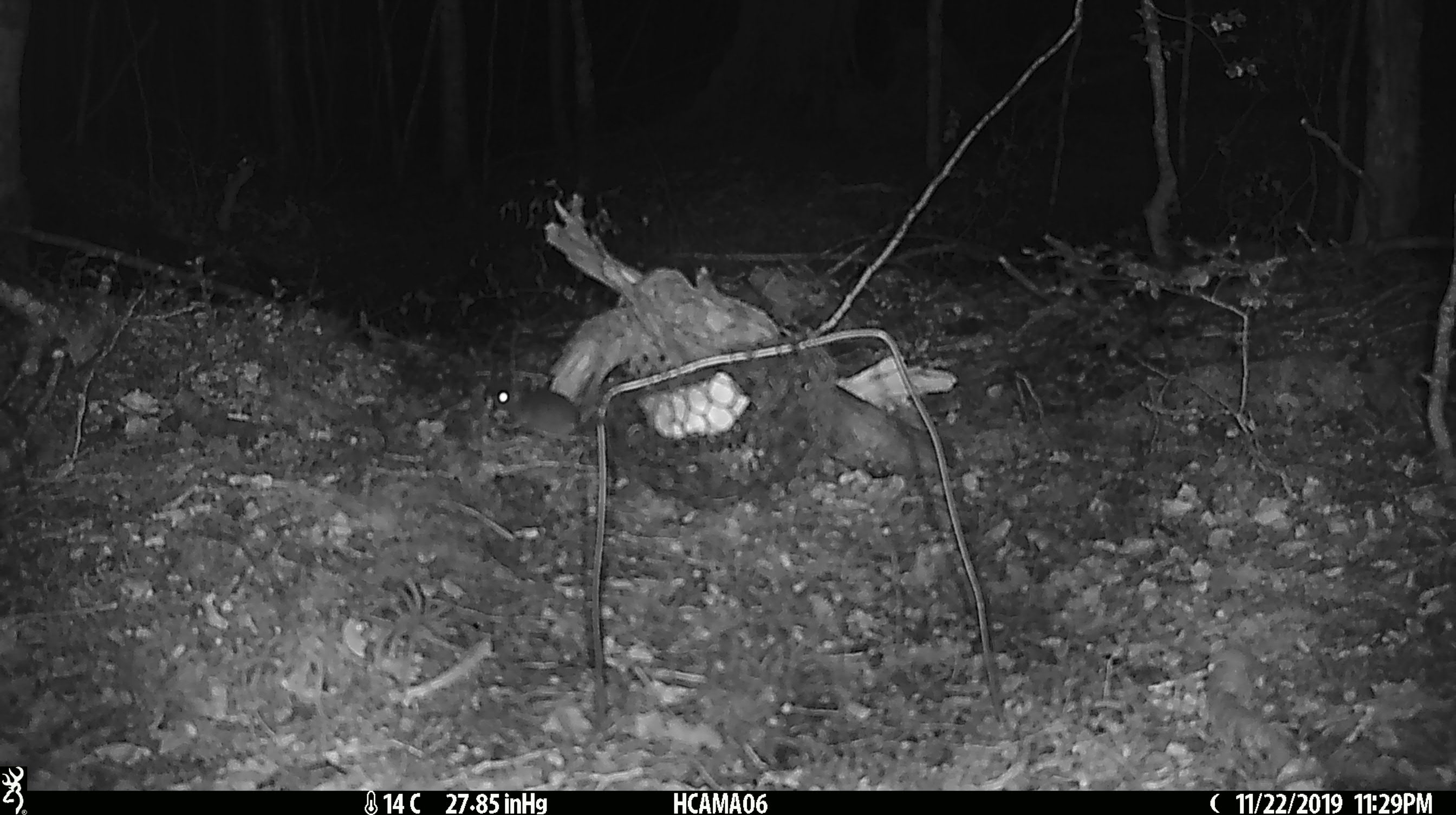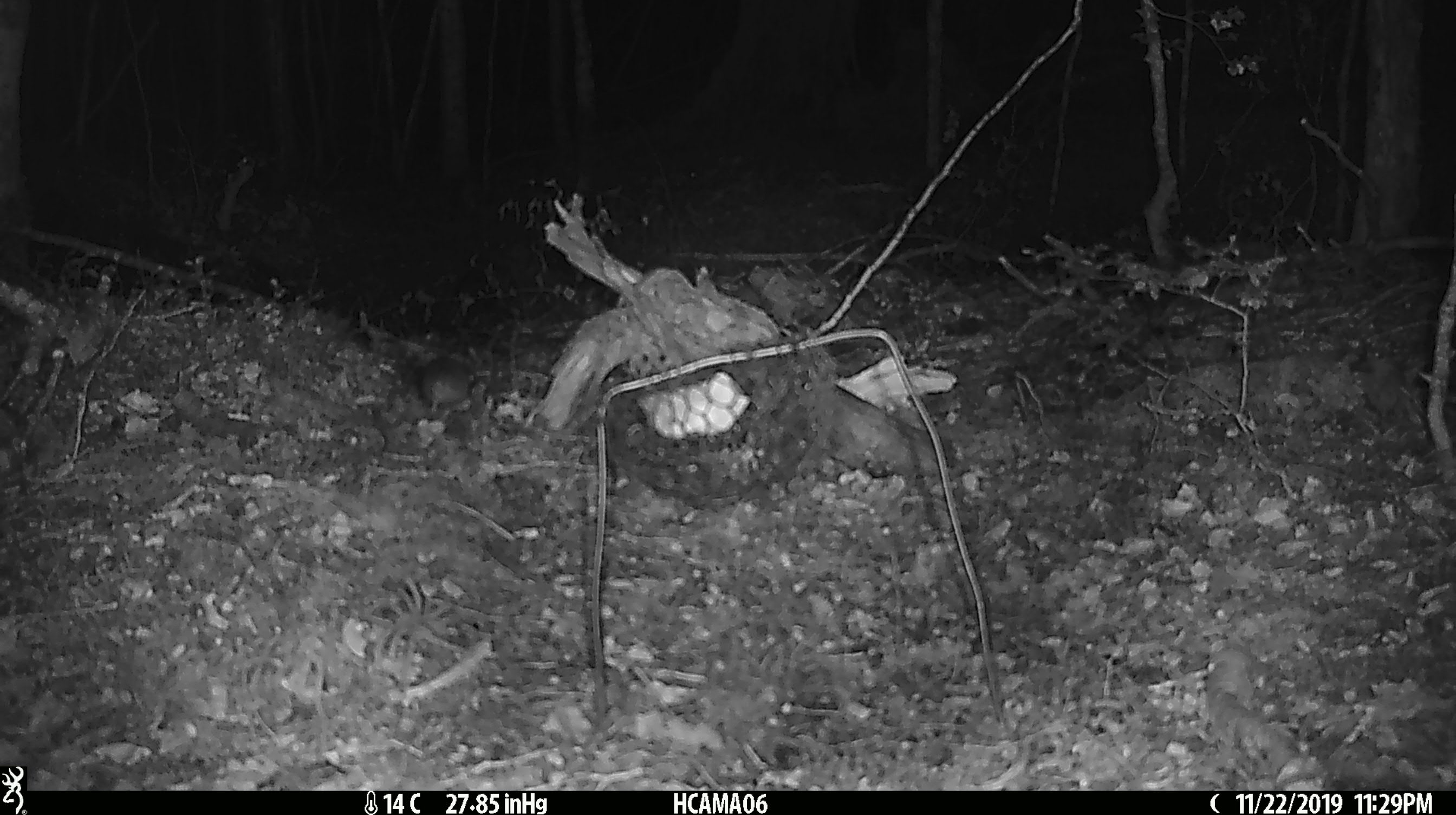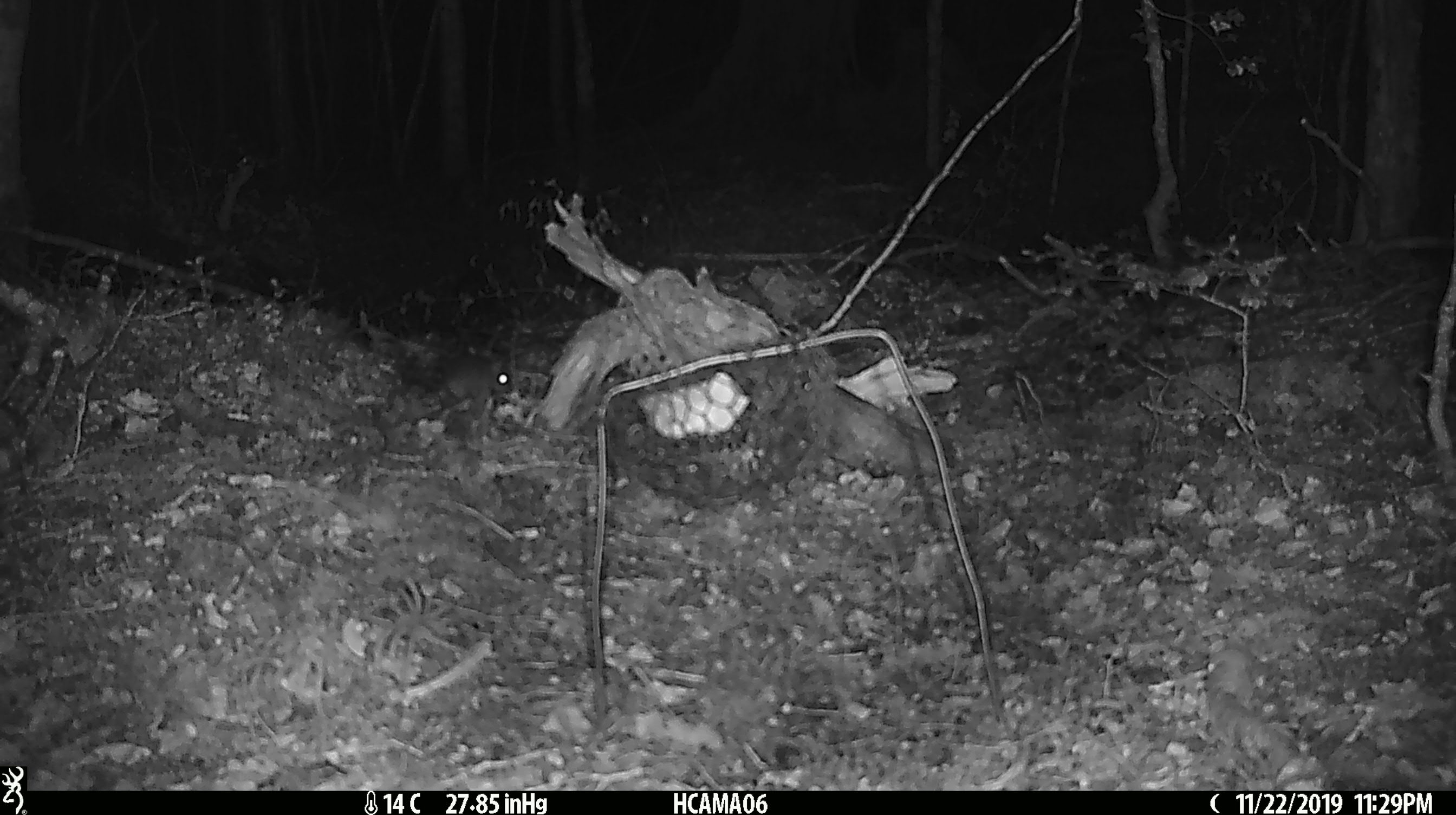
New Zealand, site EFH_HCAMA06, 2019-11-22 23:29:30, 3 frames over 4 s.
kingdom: Animalia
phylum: Chordata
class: Mammalia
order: Rodentia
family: Muridae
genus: Mus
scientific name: Mus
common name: mouse